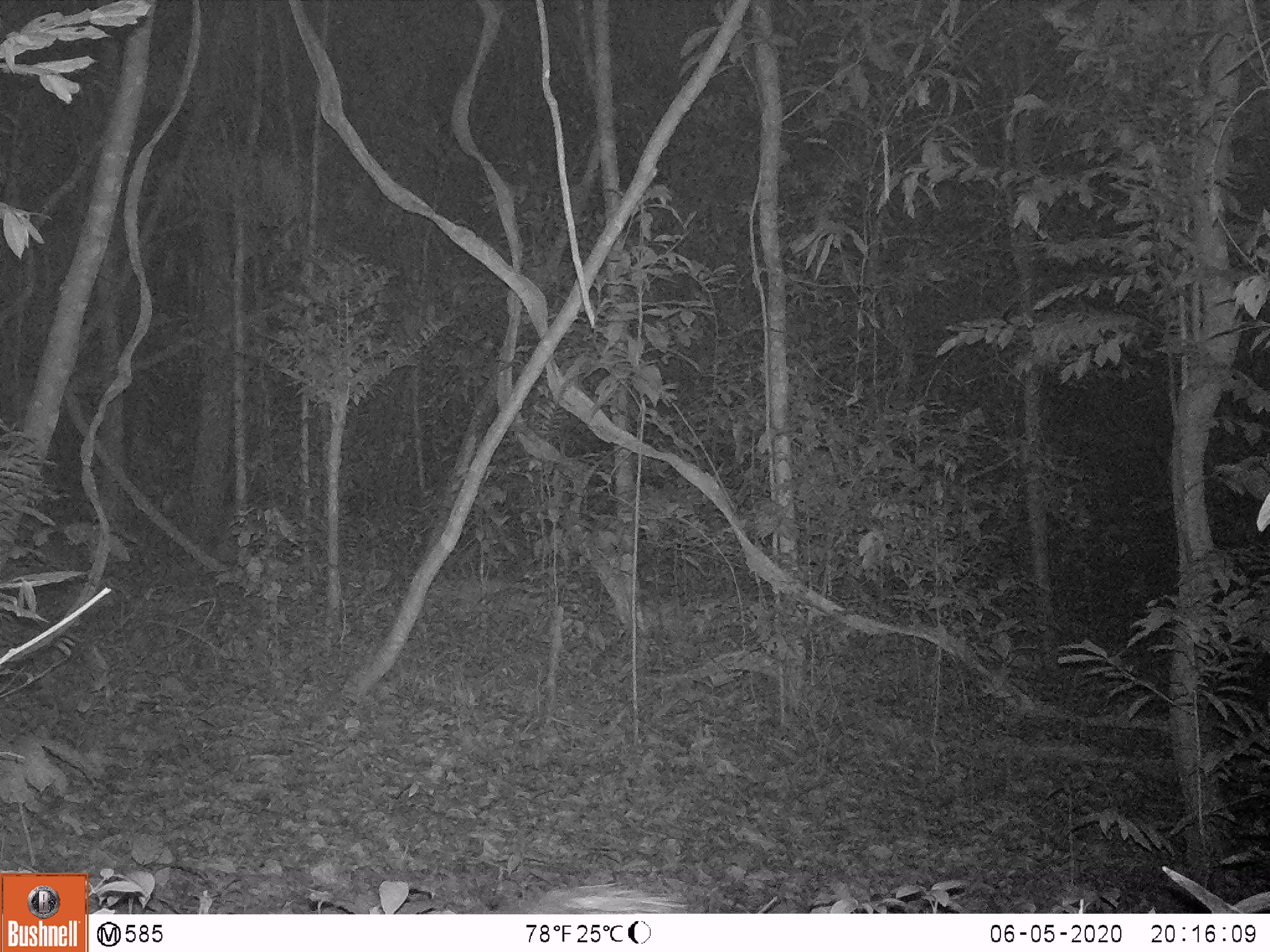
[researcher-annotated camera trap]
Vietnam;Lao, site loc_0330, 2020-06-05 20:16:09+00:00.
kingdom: Animalia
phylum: Chordata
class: Mammalia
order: Rodentia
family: Hystricidae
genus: Atherurus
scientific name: Atherurus macrourus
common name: asiatic brush-tailed porcupine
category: asiatic brush tailed porcupine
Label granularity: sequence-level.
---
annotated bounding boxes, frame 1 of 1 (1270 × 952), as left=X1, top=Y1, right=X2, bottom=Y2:
asiatic brush tailed porcupine: left=527, top=884, right=688, bottom=913